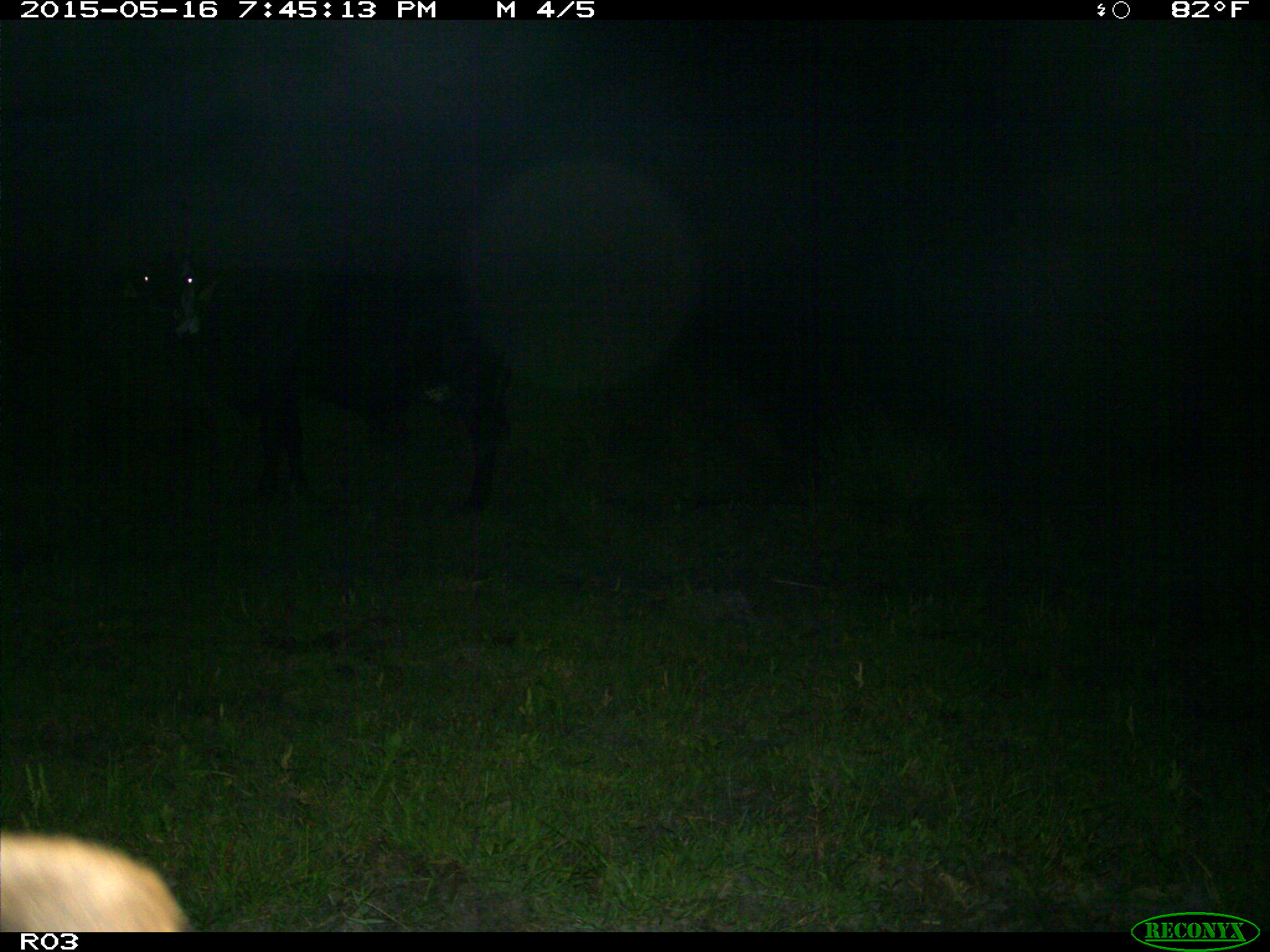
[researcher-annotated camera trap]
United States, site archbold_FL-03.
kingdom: Animalia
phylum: Chordata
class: Mammalia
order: Artiodactyla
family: Bovidae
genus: Bos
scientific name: Bos taurus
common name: domestic cow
Bos taurus (domestic cow).